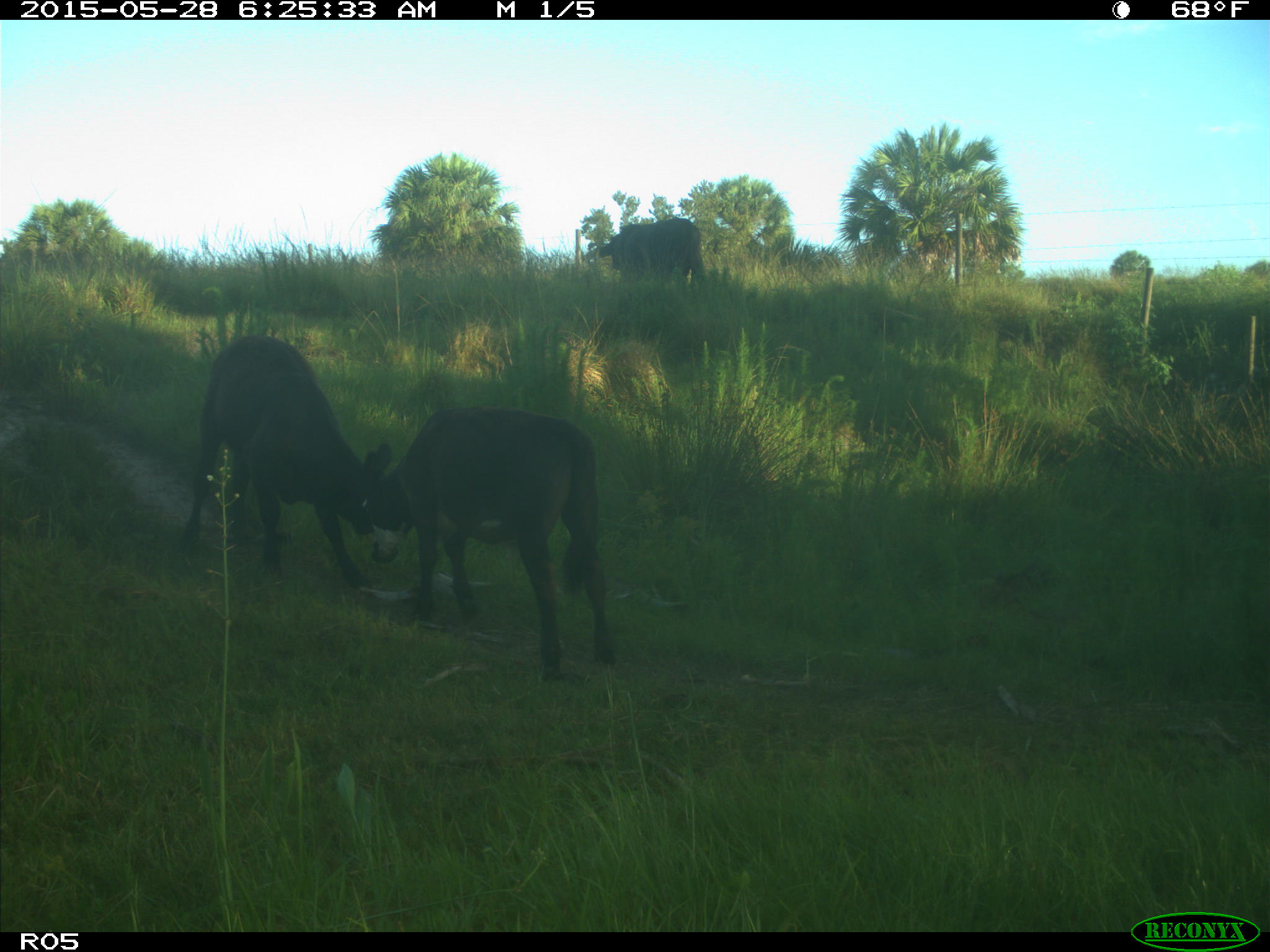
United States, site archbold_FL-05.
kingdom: Animalia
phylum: Chordata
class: Mammalia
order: Artiodactyla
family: Bovidae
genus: Bos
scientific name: Bos taurus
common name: domestic cow